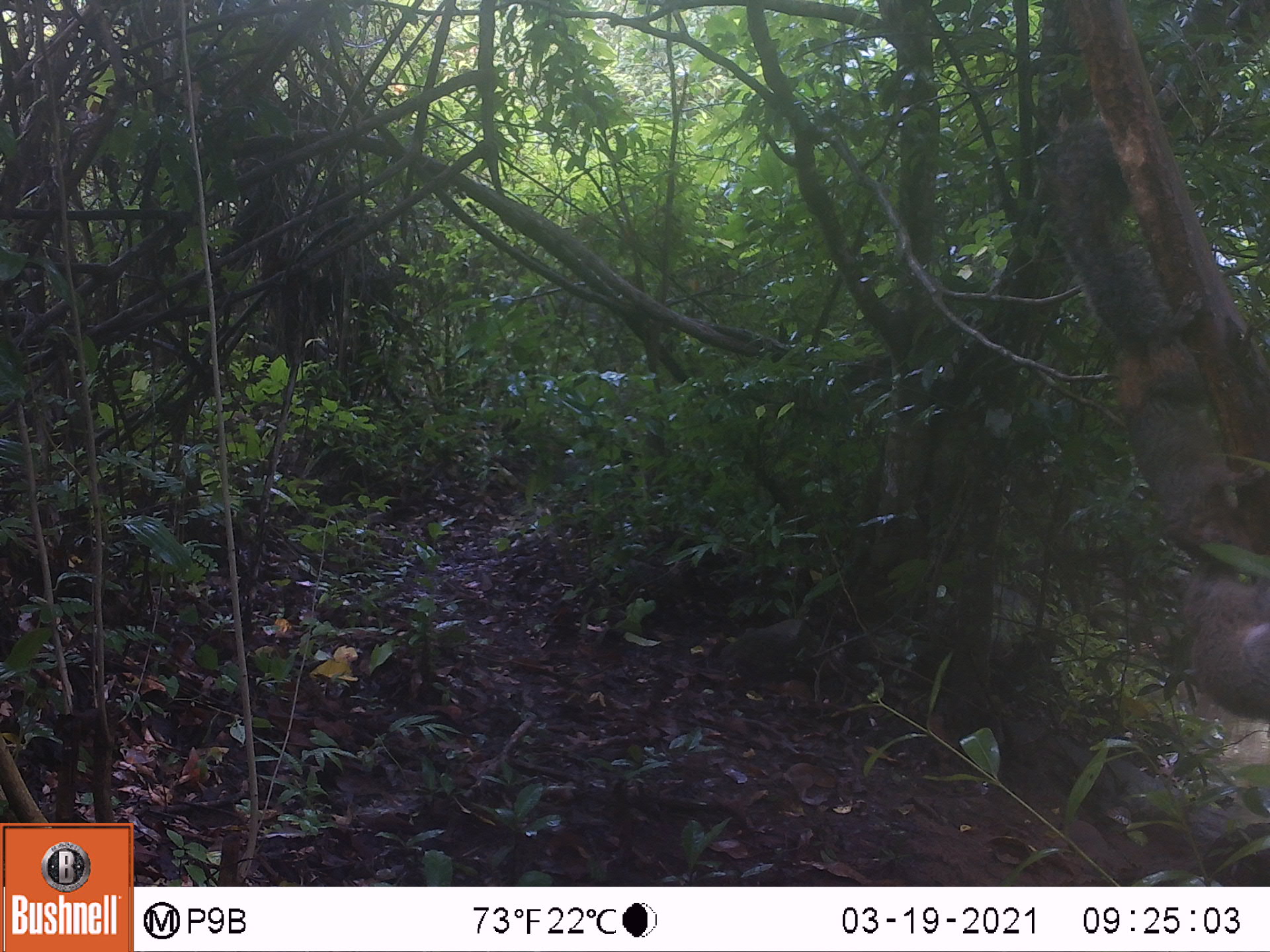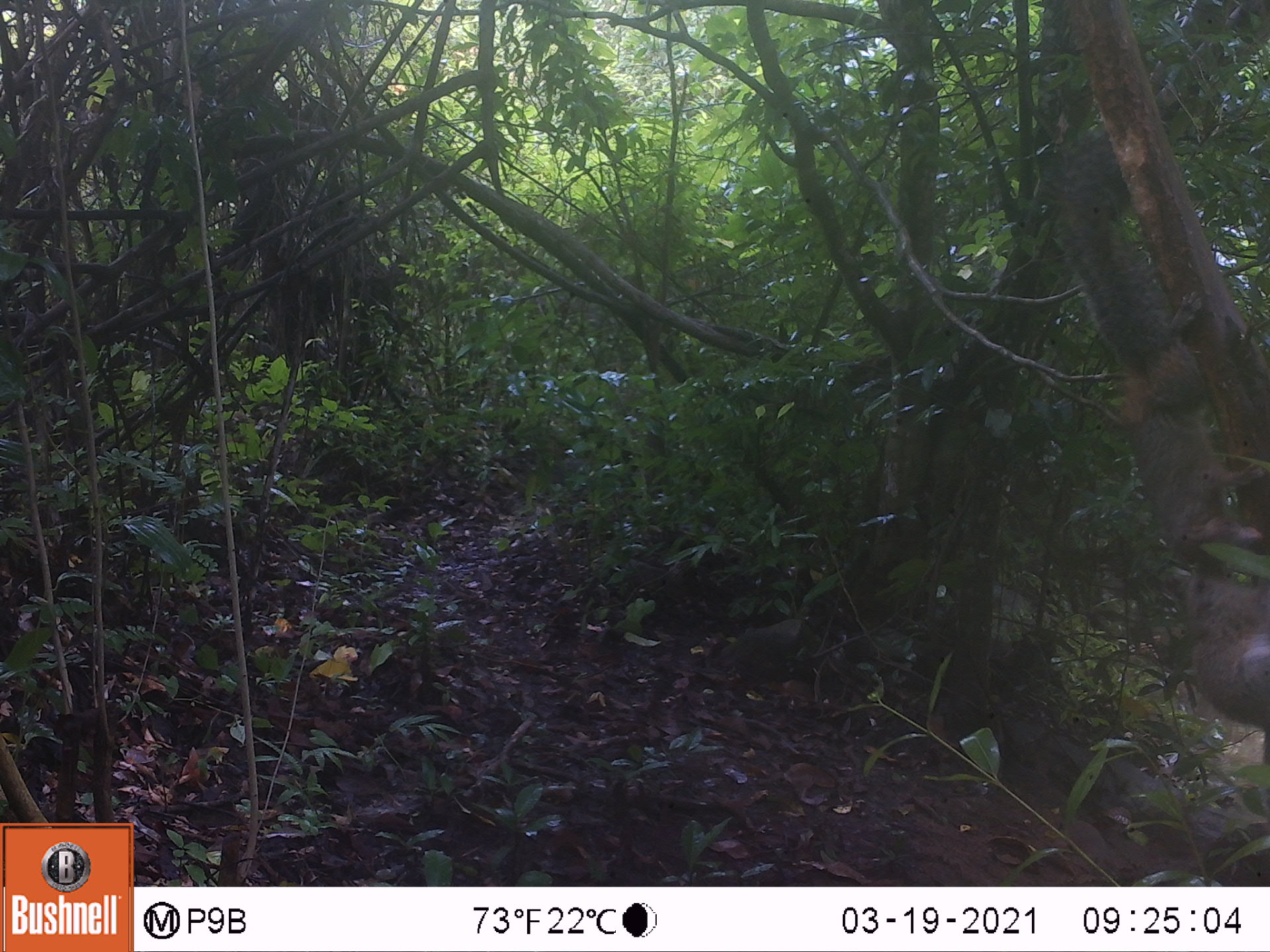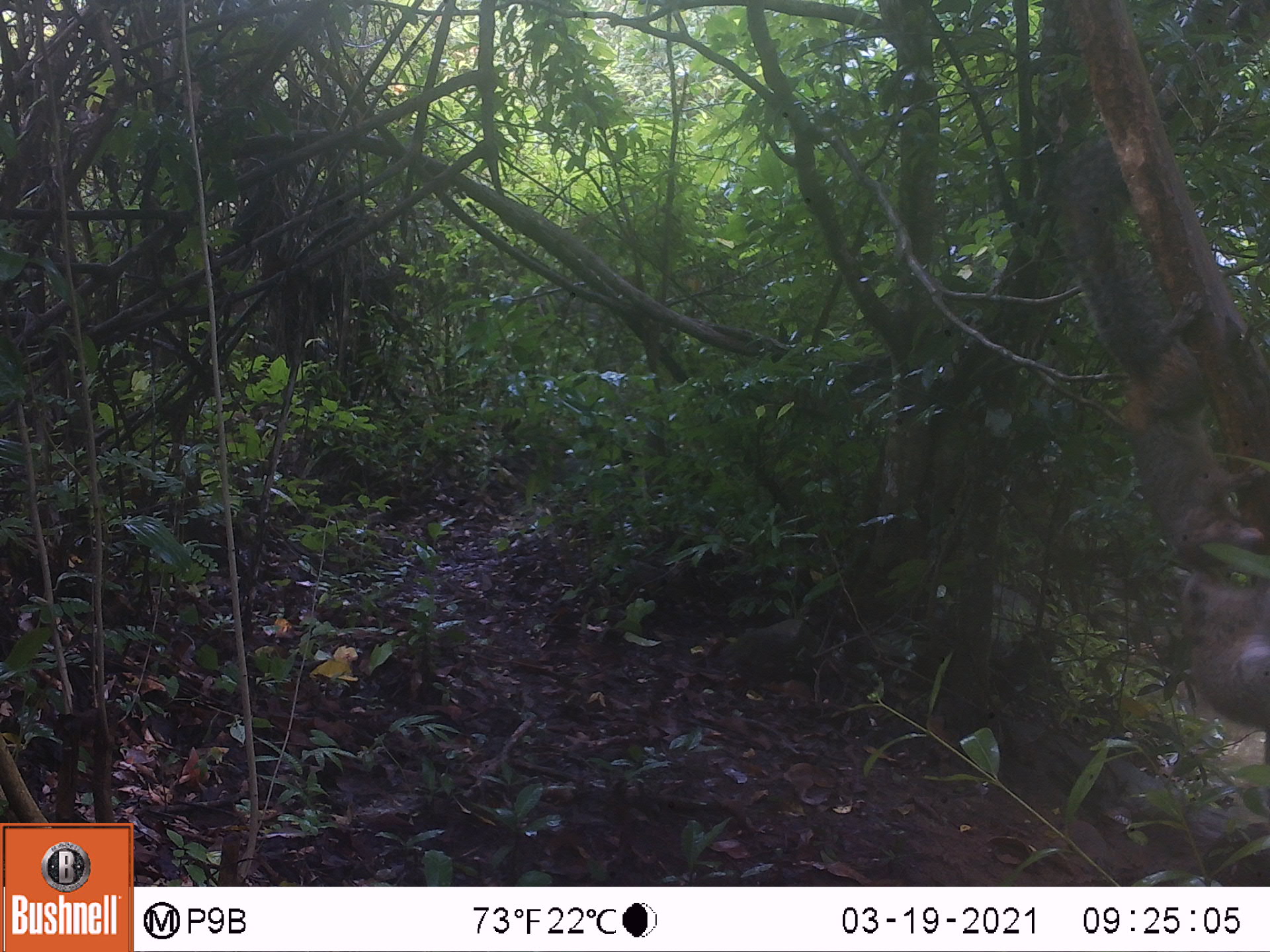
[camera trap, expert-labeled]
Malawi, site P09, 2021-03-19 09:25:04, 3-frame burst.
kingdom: Animalia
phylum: Chordata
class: Mammalia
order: Rodentia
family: Sciuridae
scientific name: Sciuridae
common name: squirrel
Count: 2.